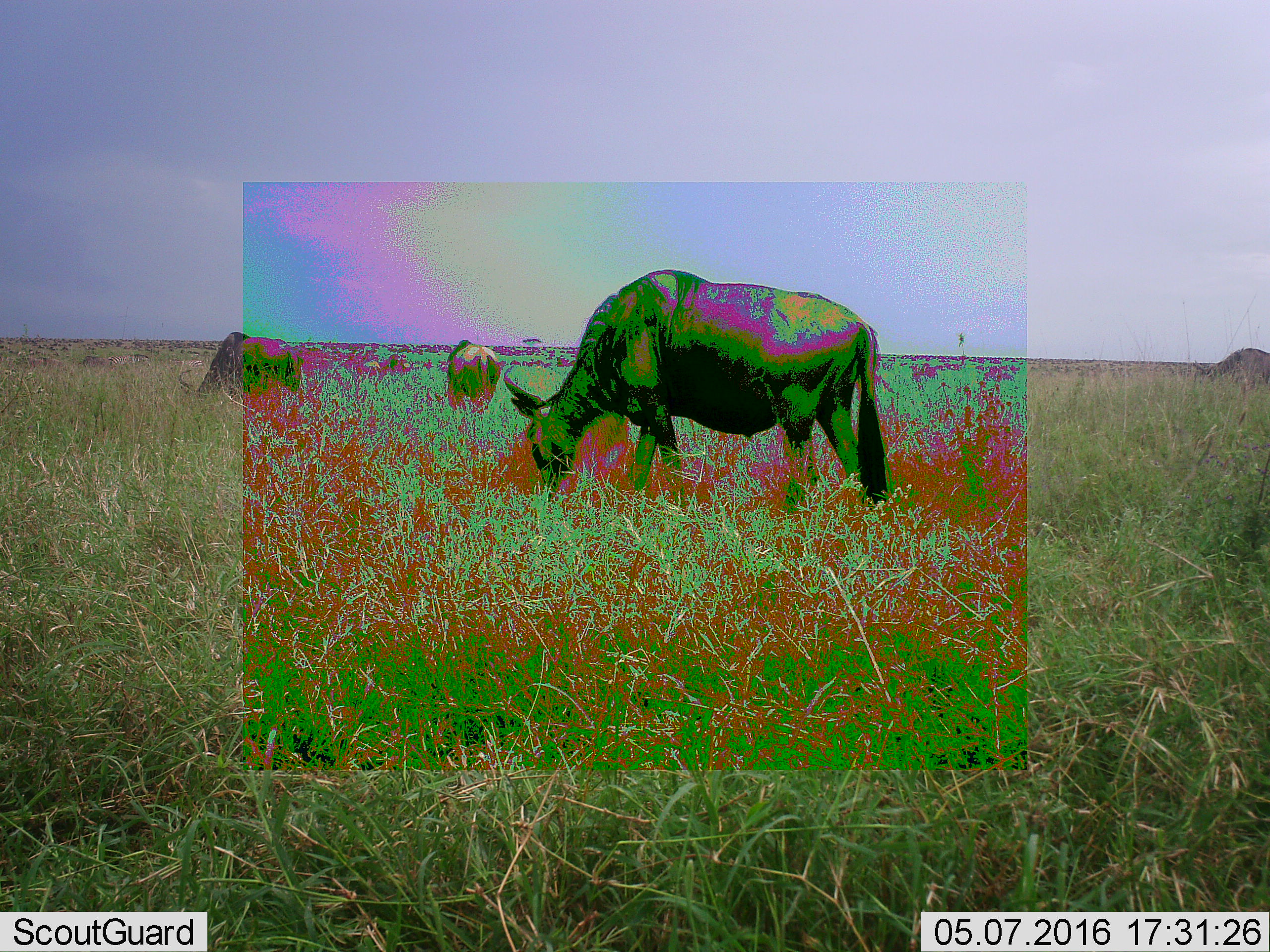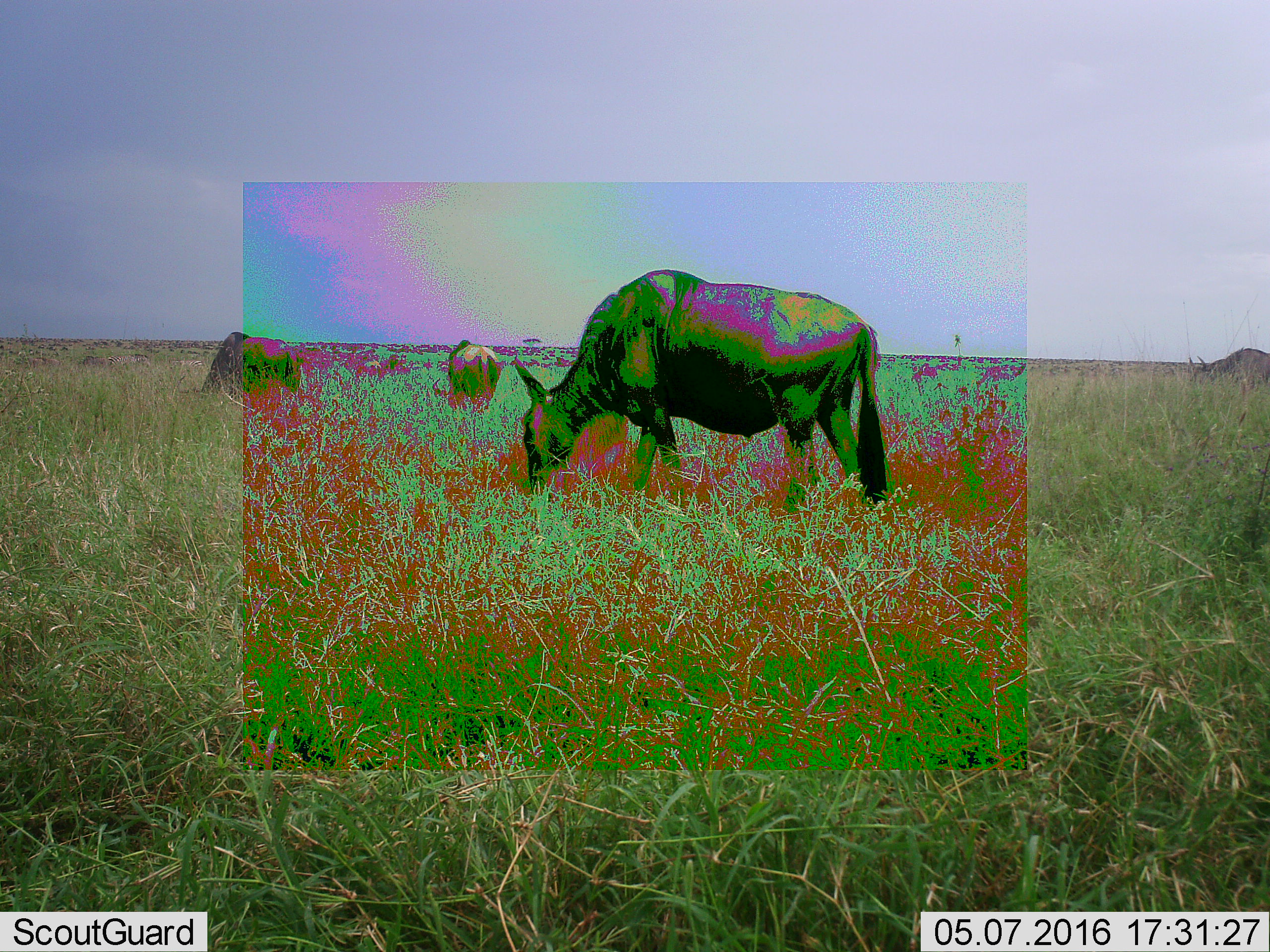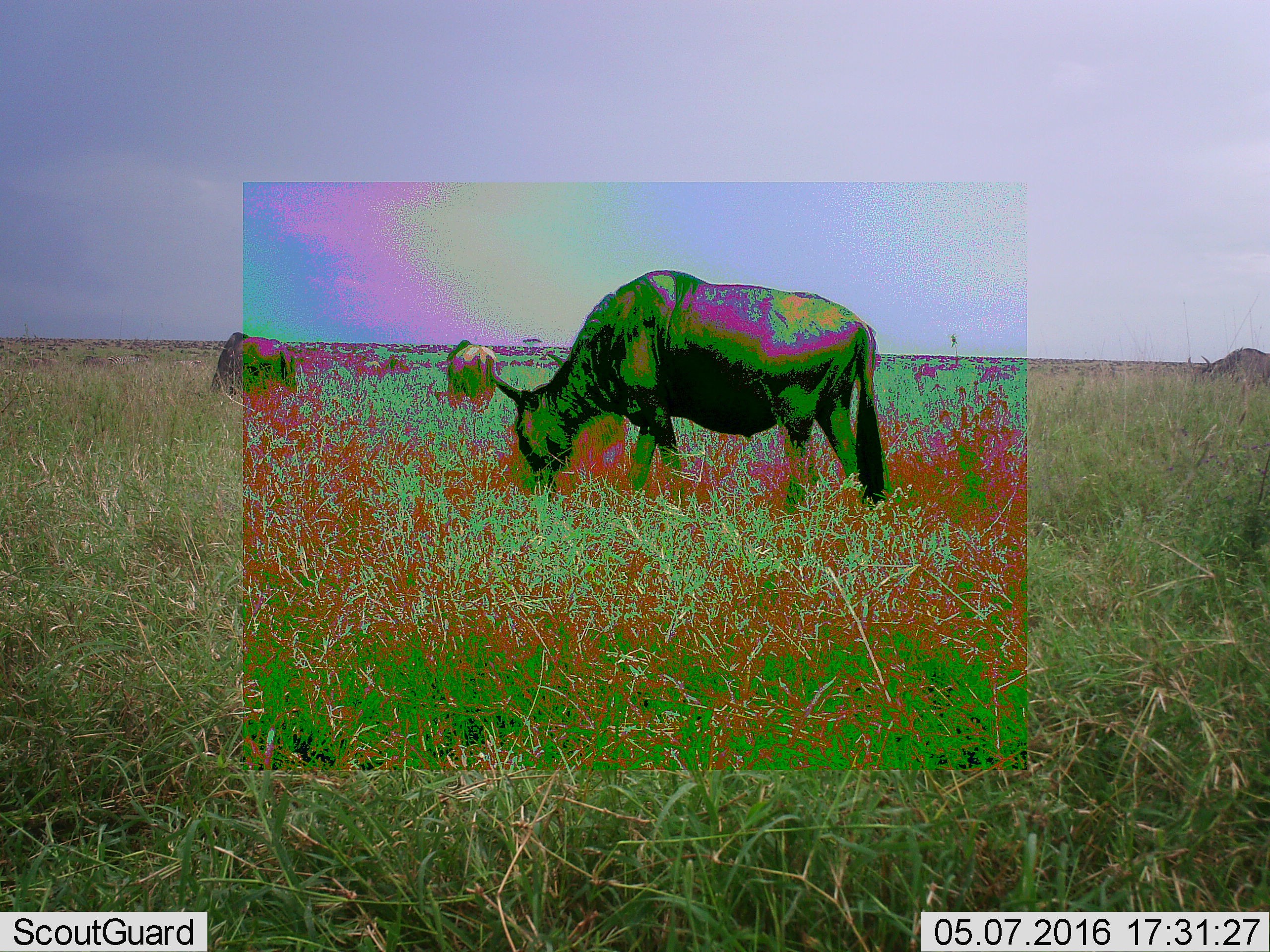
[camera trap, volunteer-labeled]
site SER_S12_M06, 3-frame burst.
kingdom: Animalia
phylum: Chordata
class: Mammalia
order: Artiodactyla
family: Bovidae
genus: Connochaetes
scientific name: Connochaetes taurinus taurinus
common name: blue wildebeest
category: wildebeestblue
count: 4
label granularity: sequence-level